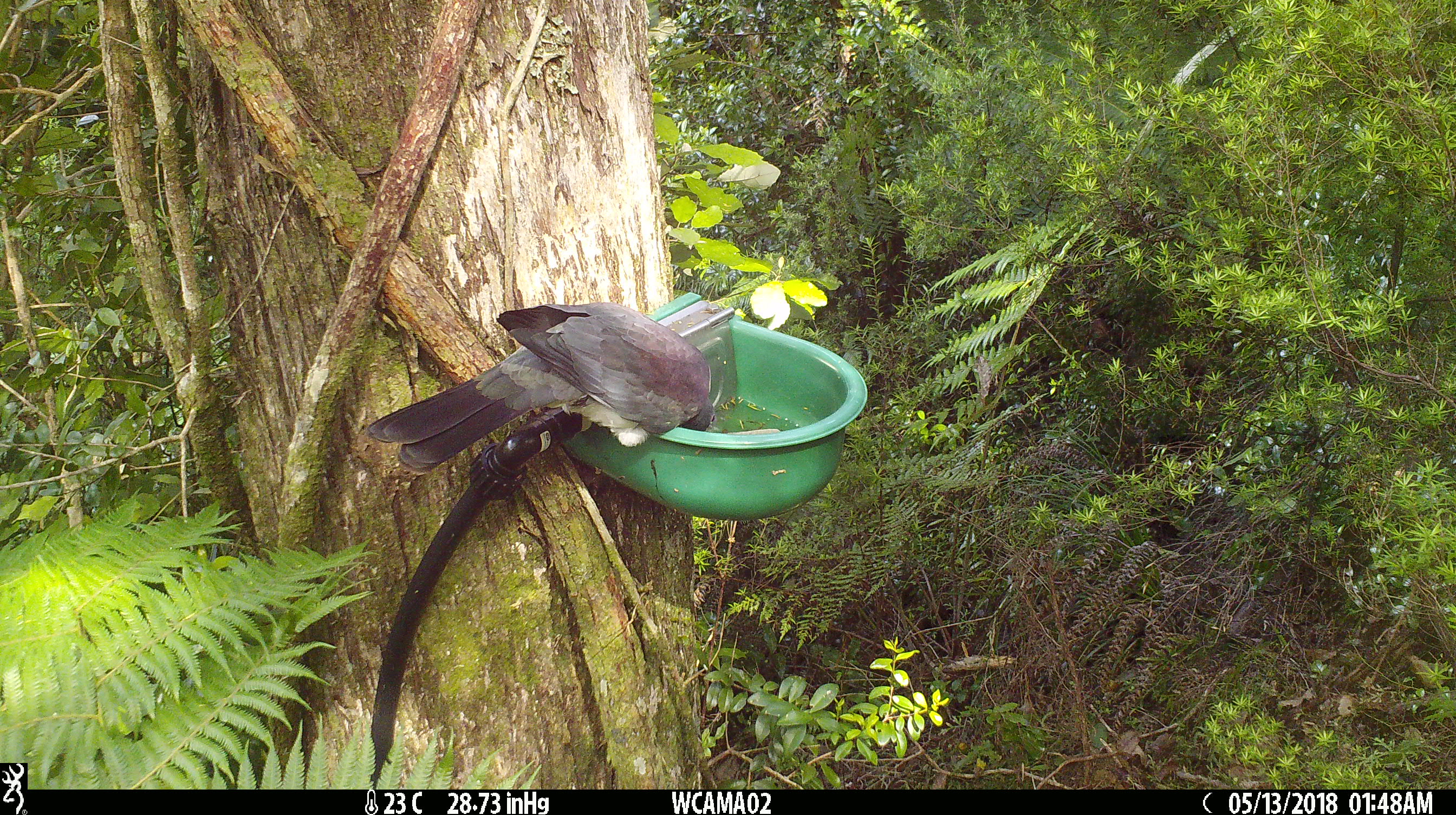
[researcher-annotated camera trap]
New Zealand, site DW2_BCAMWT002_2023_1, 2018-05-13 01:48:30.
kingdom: Animalia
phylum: Chordata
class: Aves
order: Columbiformes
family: Columbidae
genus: Hemiphaga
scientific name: Hemiphaga novaeseelandiae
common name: new zealand pigeon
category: kereru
Kereru (new zealand pigeon) (Hemiphaga novaeseelandiae).